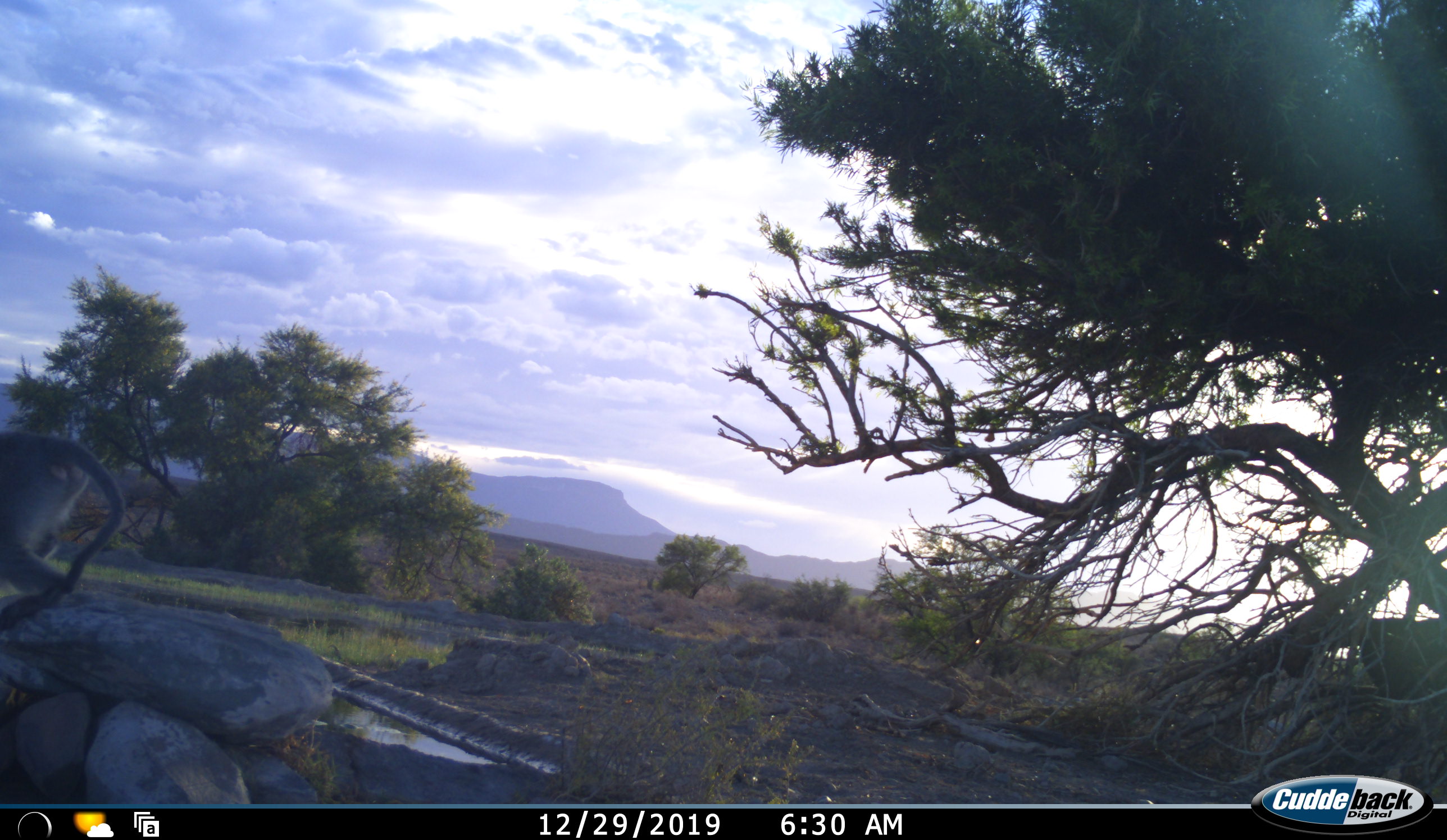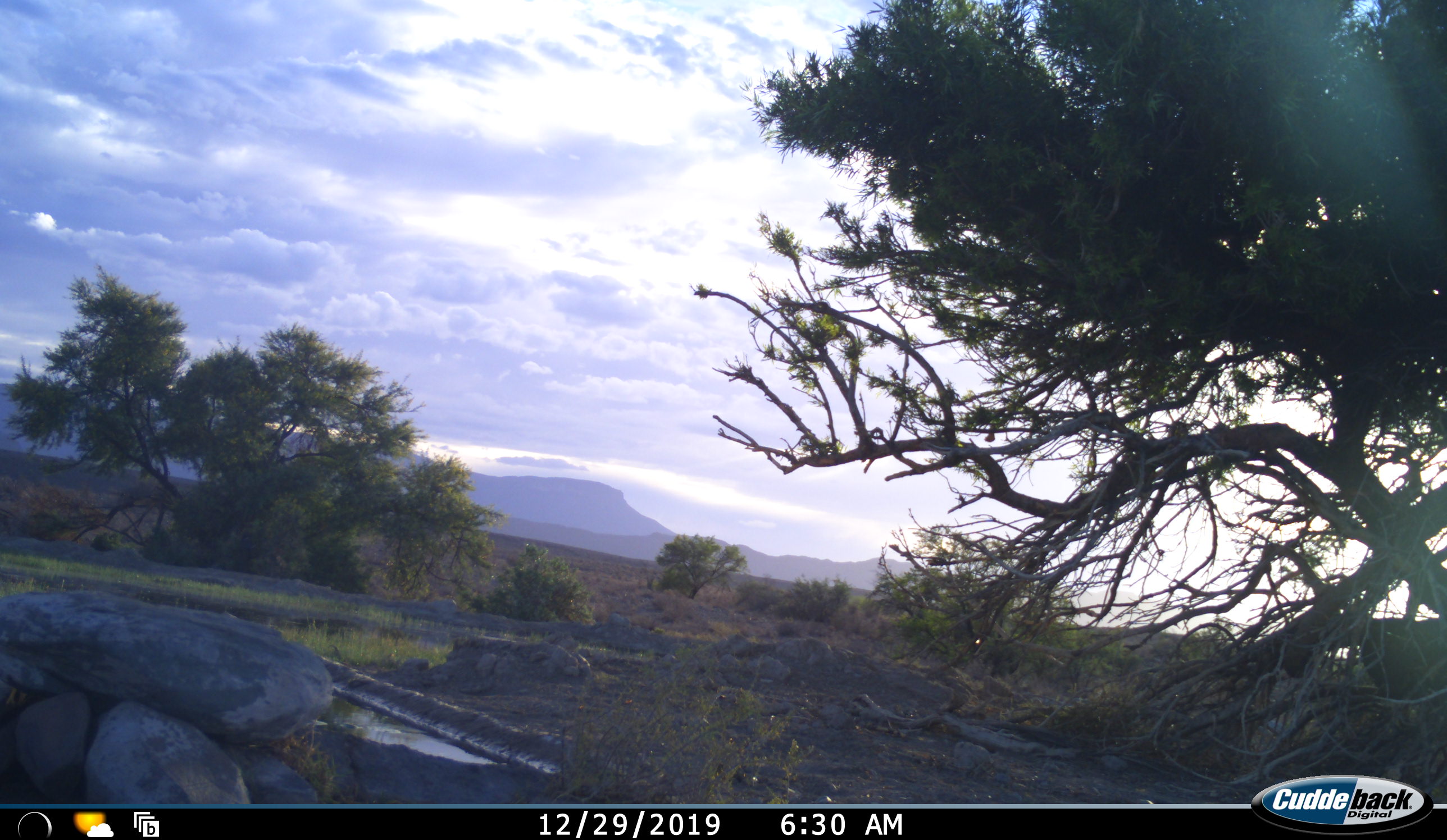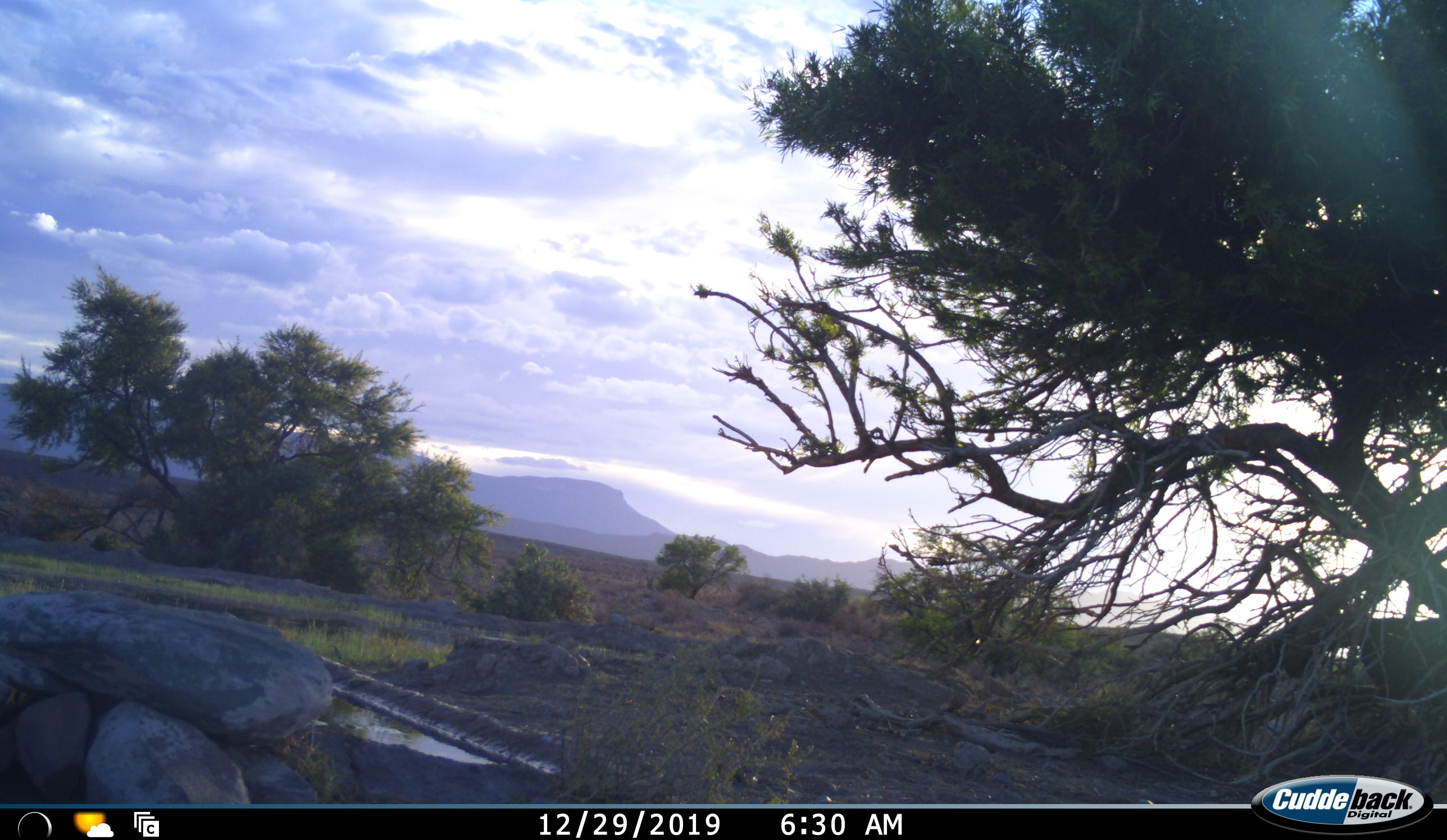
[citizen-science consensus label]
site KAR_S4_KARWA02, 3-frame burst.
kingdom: Animalia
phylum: Chordata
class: Mammalia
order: Primates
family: Cercopithecidae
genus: Chlorocebus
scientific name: Chlorocebus pygerythrus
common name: vervet monkey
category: monkeyvervet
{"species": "monkeyvervet (vervet monkey) (Chlorocebus pygerythrus)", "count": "1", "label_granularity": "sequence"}